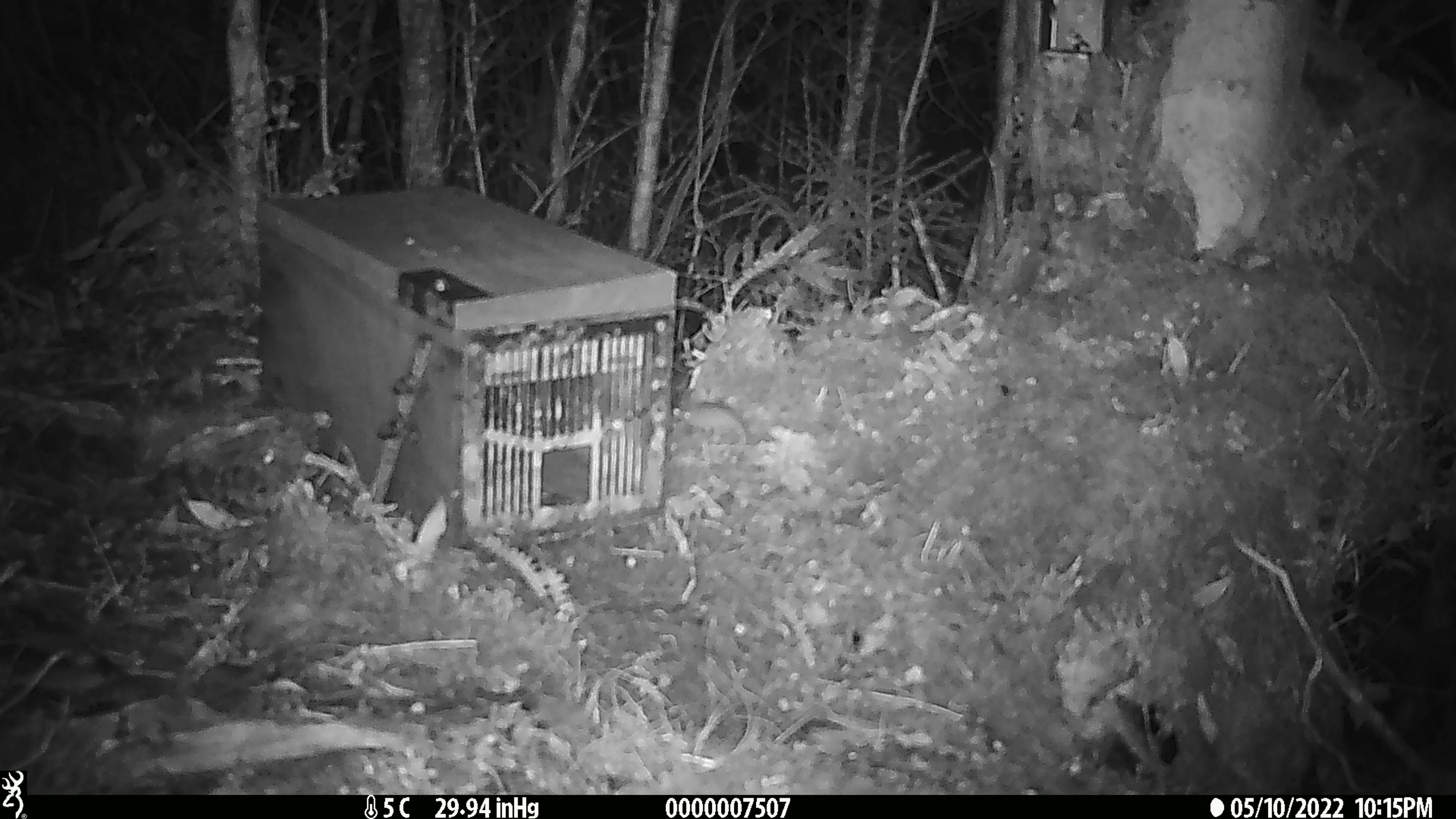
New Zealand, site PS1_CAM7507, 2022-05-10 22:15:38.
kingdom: Animalia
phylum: Chordata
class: Mammalia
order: Rodentia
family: Muridae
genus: Mus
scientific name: Mus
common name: mouse